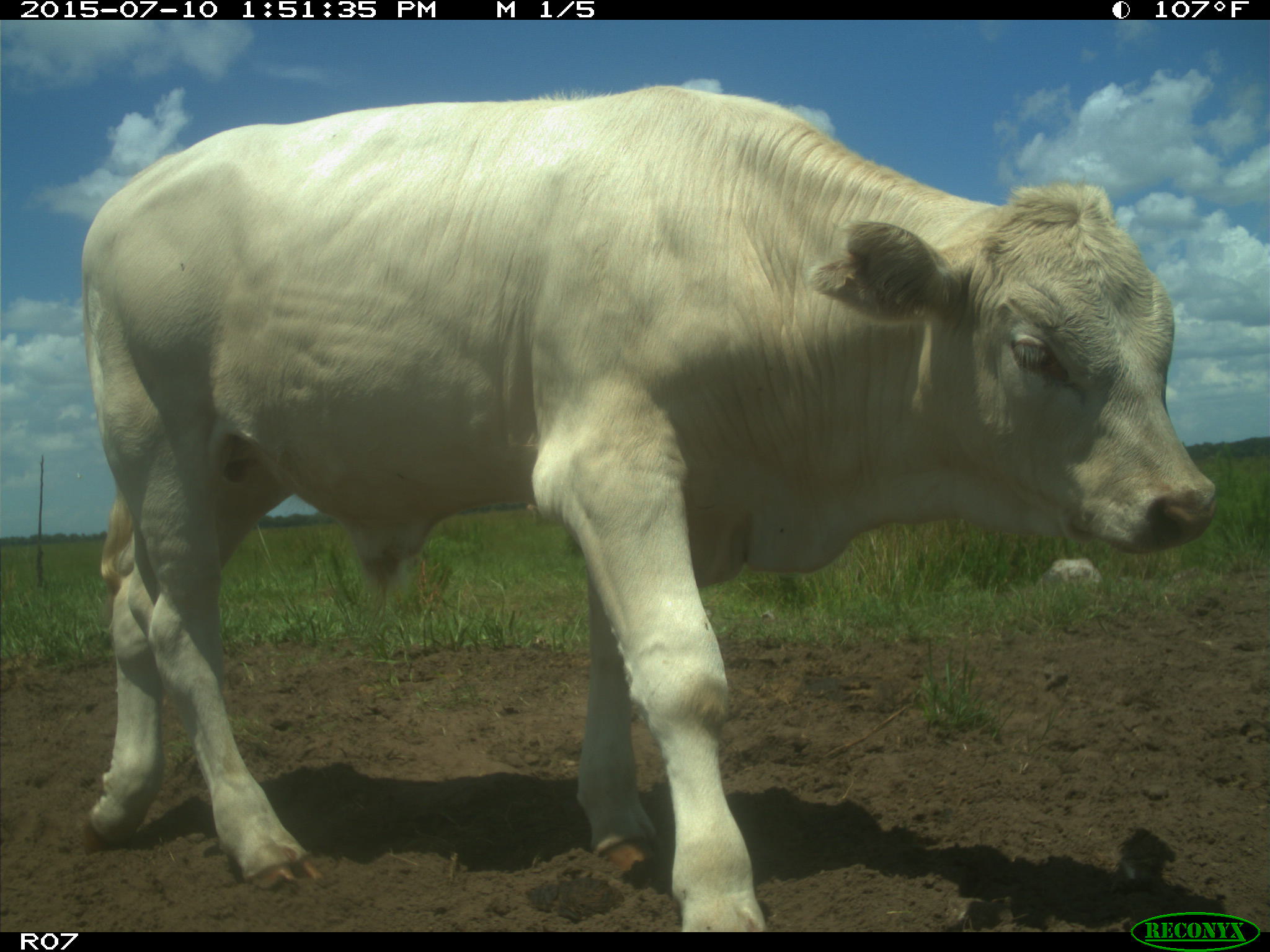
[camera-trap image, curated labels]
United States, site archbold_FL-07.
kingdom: Animalia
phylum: Chordata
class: Mammalia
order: Artiodactyla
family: Bovidae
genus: Bos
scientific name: Bos taurus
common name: domestic cow